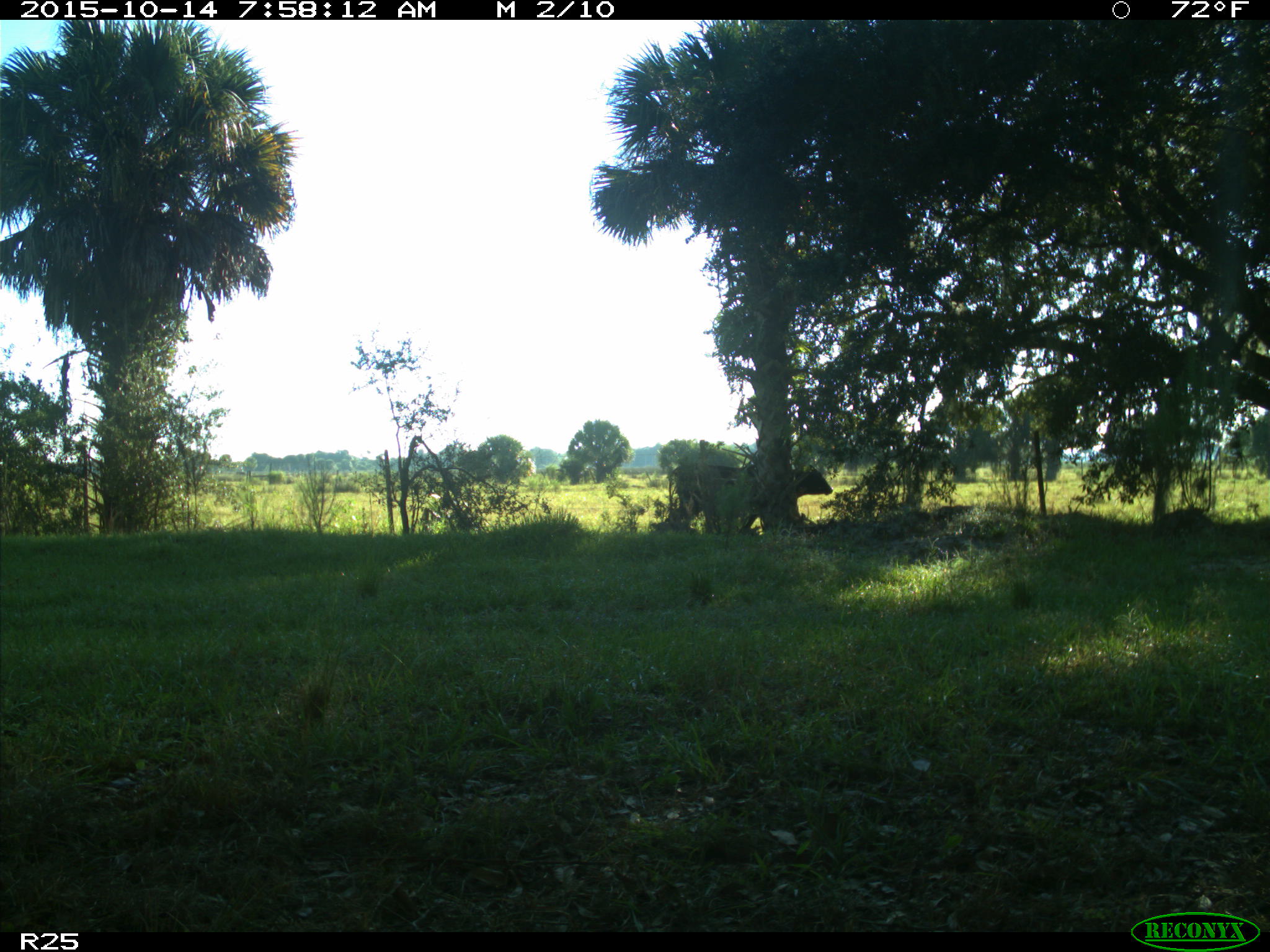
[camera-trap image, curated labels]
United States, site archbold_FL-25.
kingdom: Animalia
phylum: Chordata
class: Mammalia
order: Artiodactyla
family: Bovidae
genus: Bos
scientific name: Bos taurus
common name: domestic cow